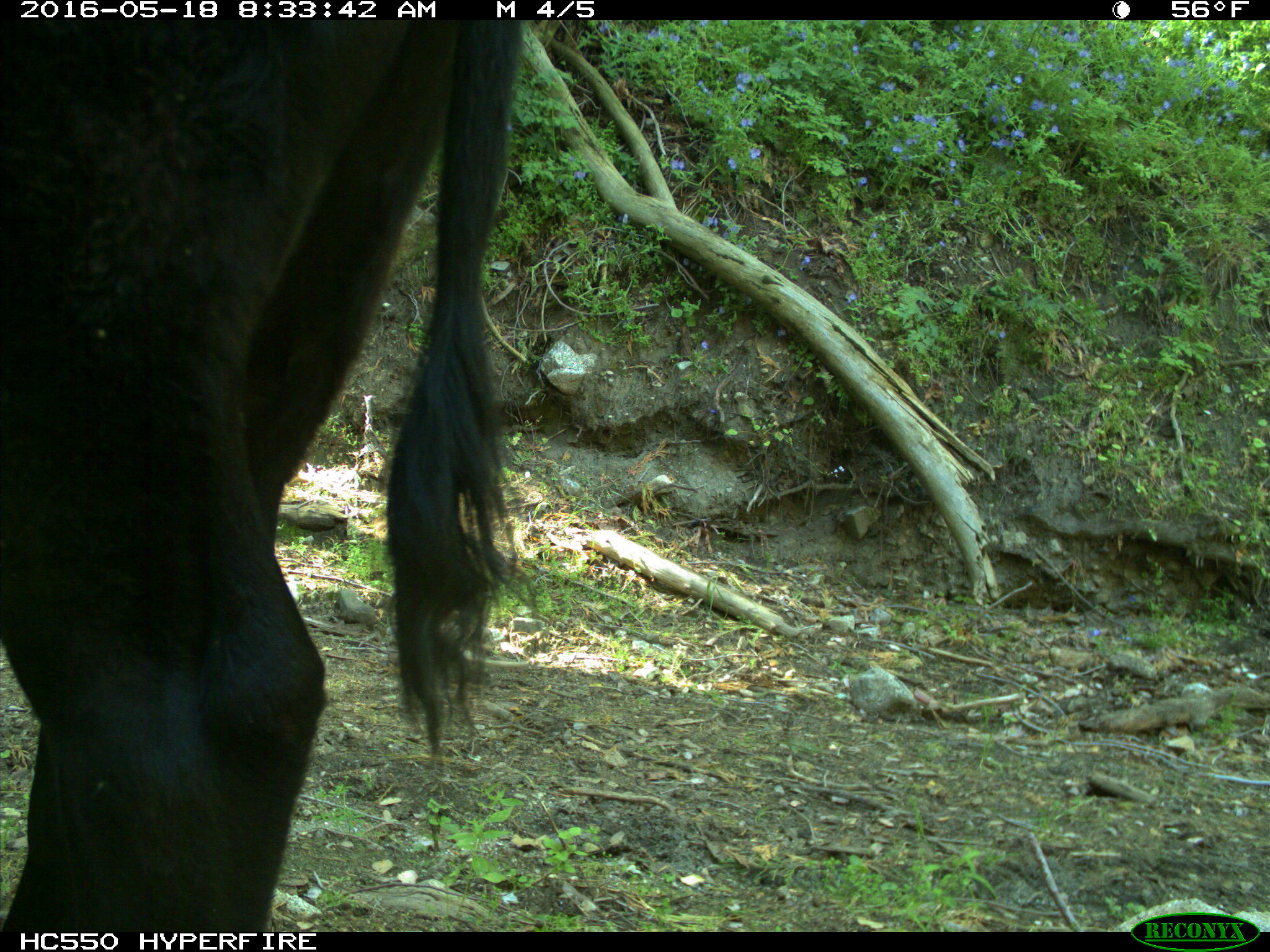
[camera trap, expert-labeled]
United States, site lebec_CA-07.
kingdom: Animalia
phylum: Chordata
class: Mammalia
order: Artiodactyla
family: Bovidae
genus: Bos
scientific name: Bos taurus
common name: domestic cow